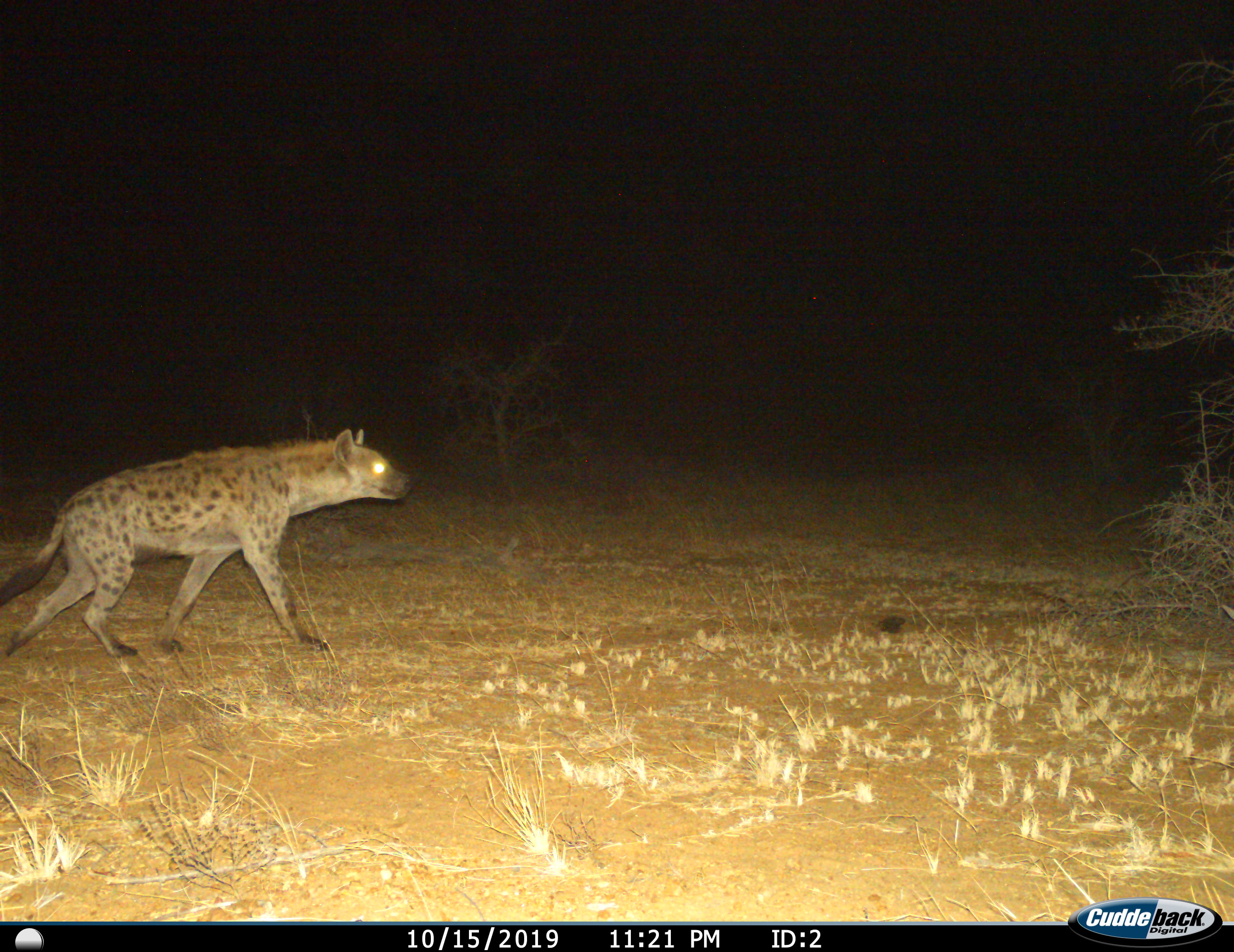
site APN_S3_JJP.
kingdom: Animalia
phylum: Chordata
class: Mammalia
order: Carnivora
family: Hyaenidae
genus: Crocuta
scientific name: Crocuta crocuta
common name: spotted hyena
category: hyenaspotted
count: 1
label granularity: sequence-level